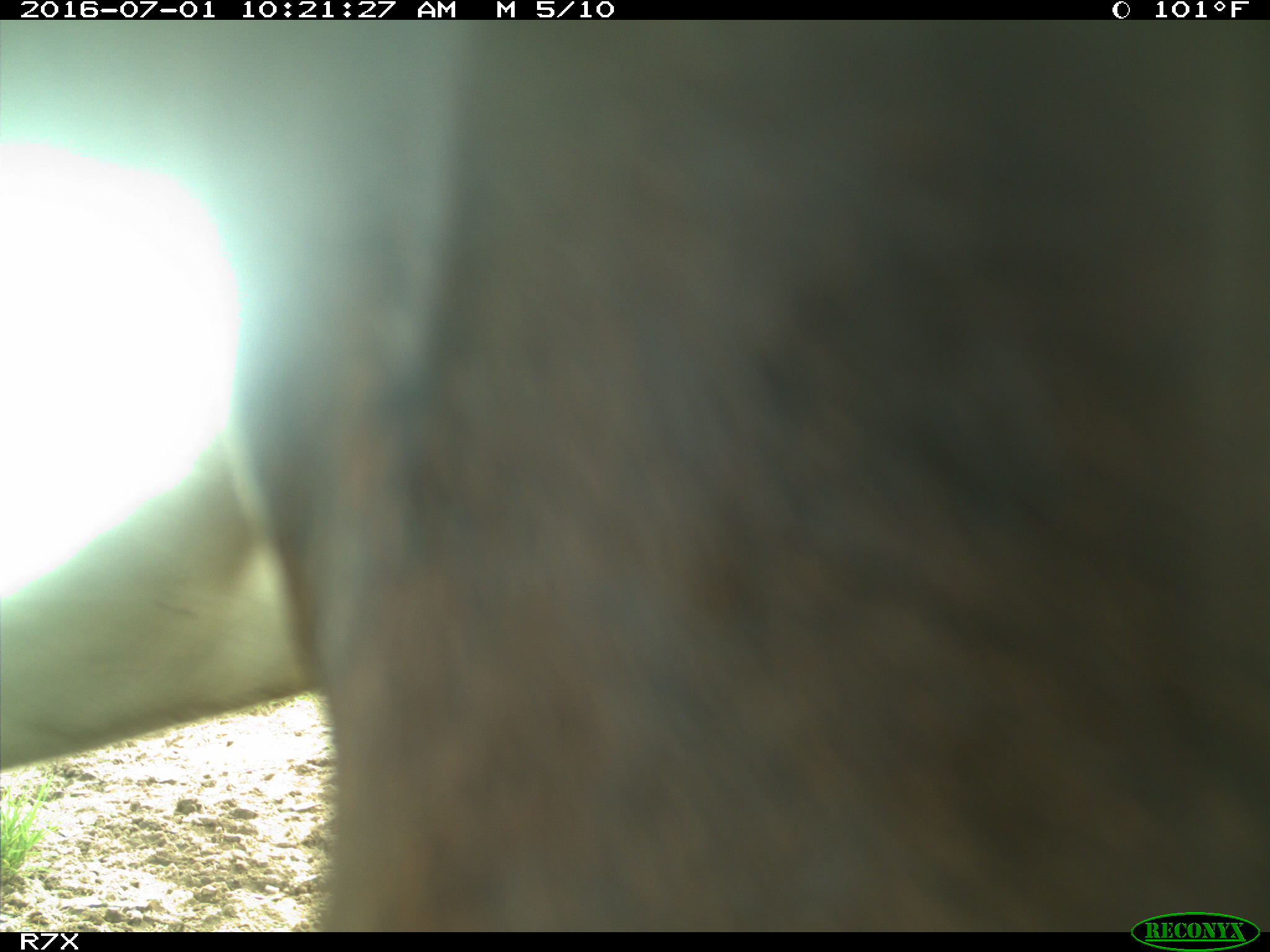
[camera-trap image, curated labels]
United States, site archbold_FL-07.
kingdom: Animalia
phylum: Chordata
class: Mammalia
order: Artiodactyla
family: Bovidae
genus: Bos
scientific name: Bos taurus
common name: domestic cow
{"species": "Bos taurus (domestic cow)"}